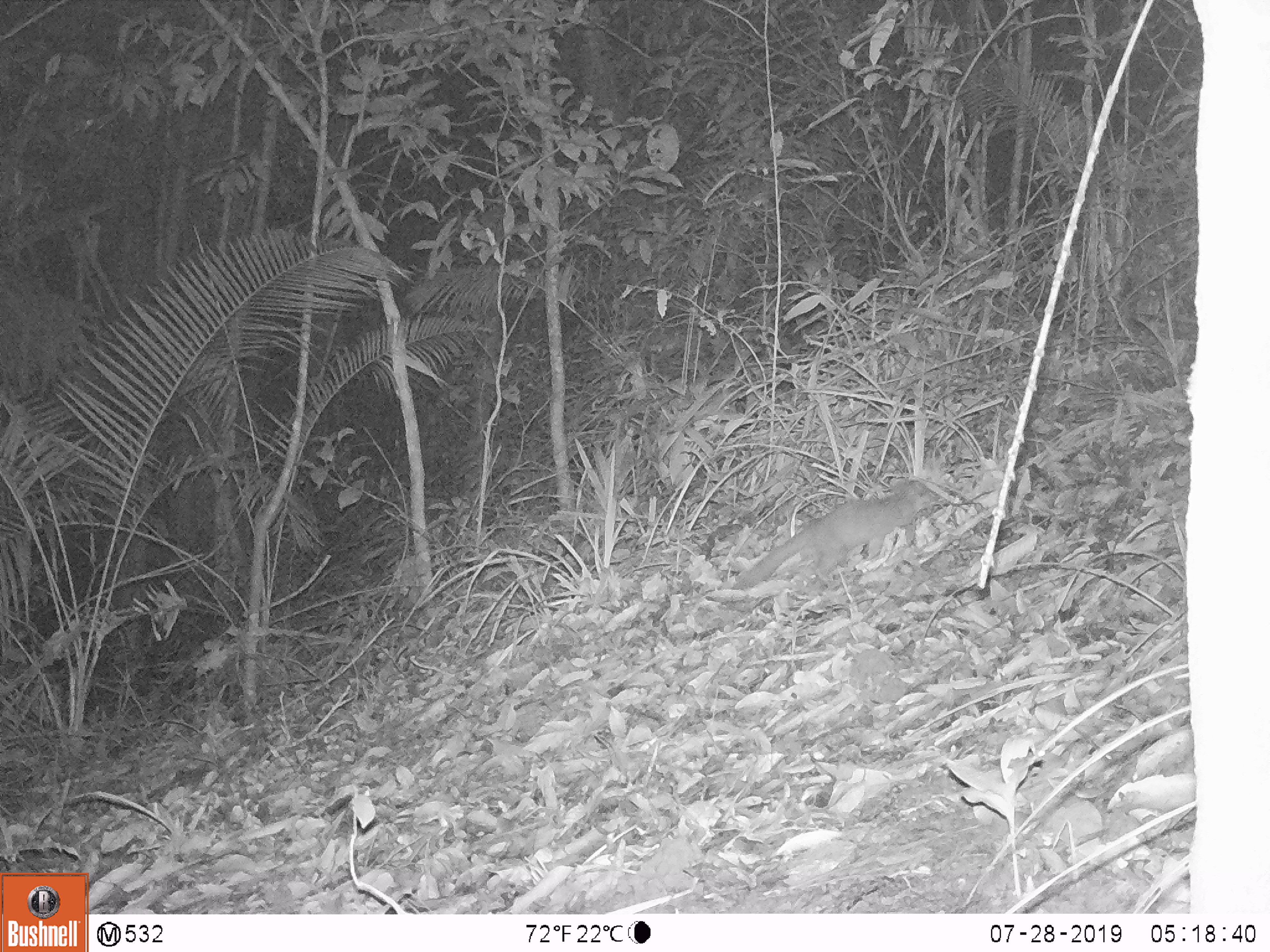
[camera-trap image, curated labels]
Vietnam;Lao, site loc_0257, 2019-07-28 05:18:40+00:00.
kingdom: Animalia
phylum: Chordata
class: Mammalia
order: Carnivora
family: Mustelidae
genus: Melogale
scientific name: Melogale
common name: ferret badger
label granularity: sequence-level